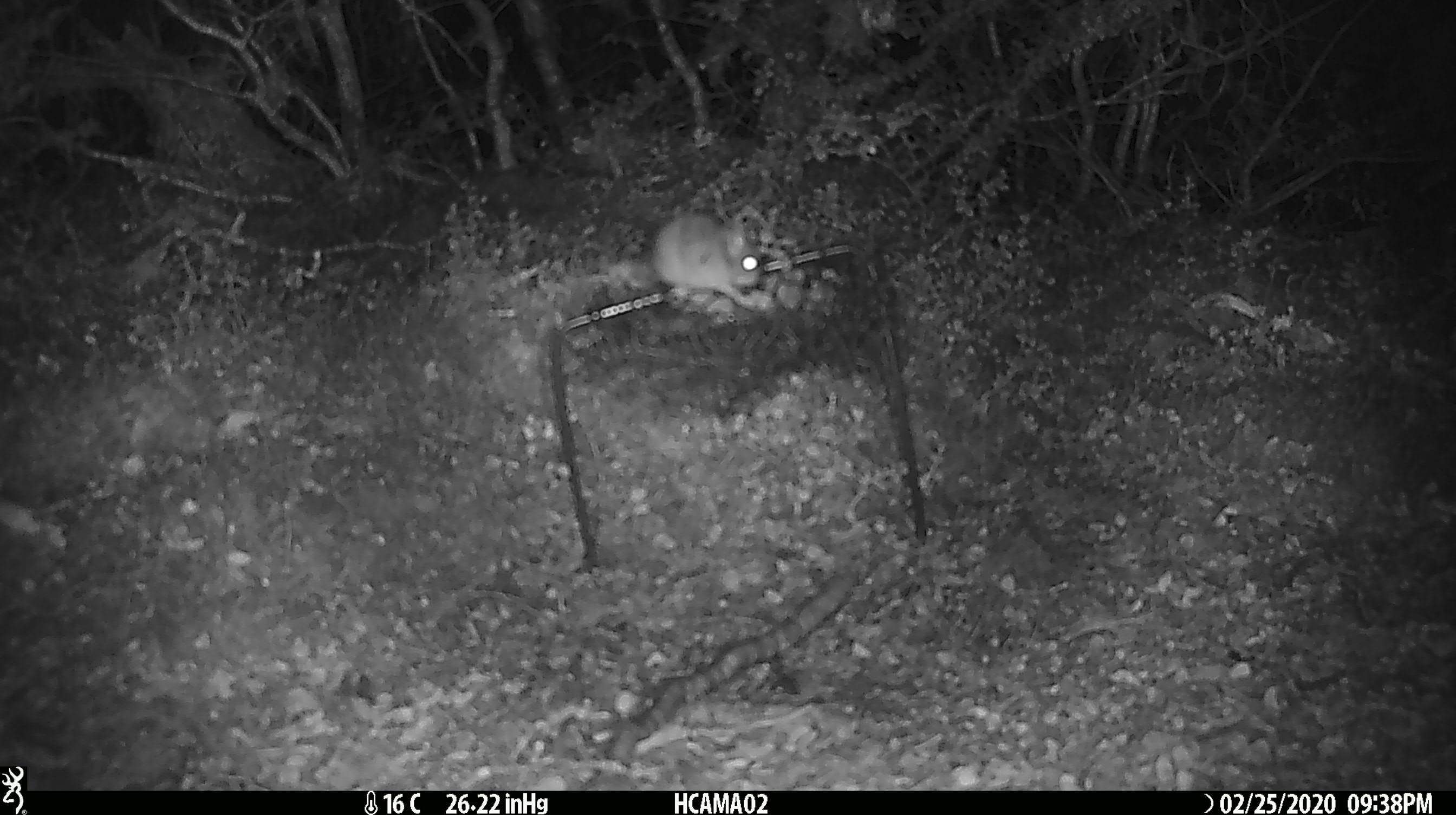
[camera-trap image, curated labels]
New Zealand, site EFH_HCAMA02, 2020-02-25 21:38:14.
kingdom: Animalia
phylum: Chordata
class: Mammalia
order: Rodentia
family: Muridae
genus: Mus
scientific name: Mus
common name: mouse